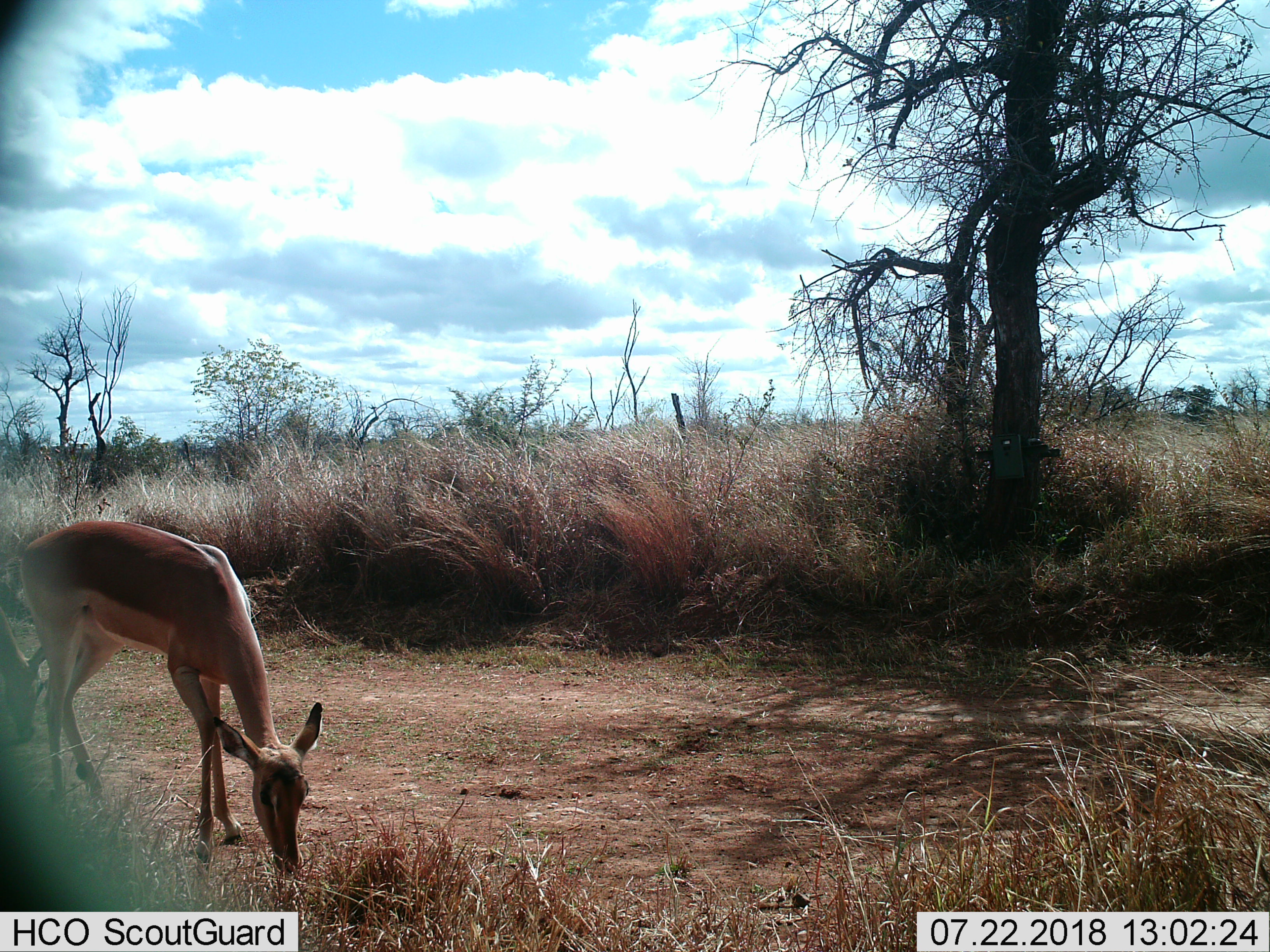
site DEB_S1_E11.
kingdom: Animalia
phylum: Chordata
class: Mammalia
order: Artiodactyla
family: Bovidae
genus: Aepyceros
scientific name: Aepyceros melampus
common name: impala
Impala (Aepyceros melampus), count 2. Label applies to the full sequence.